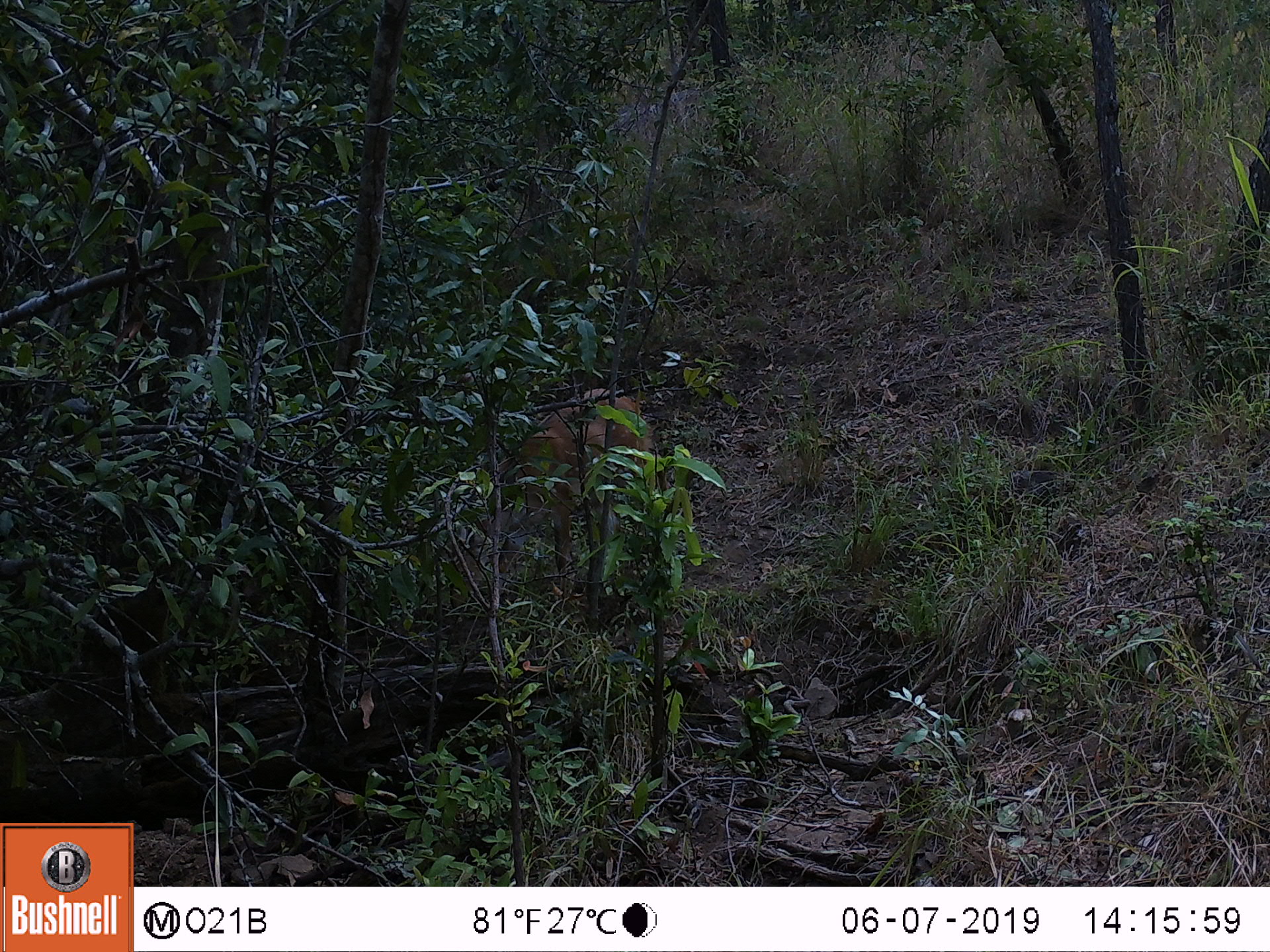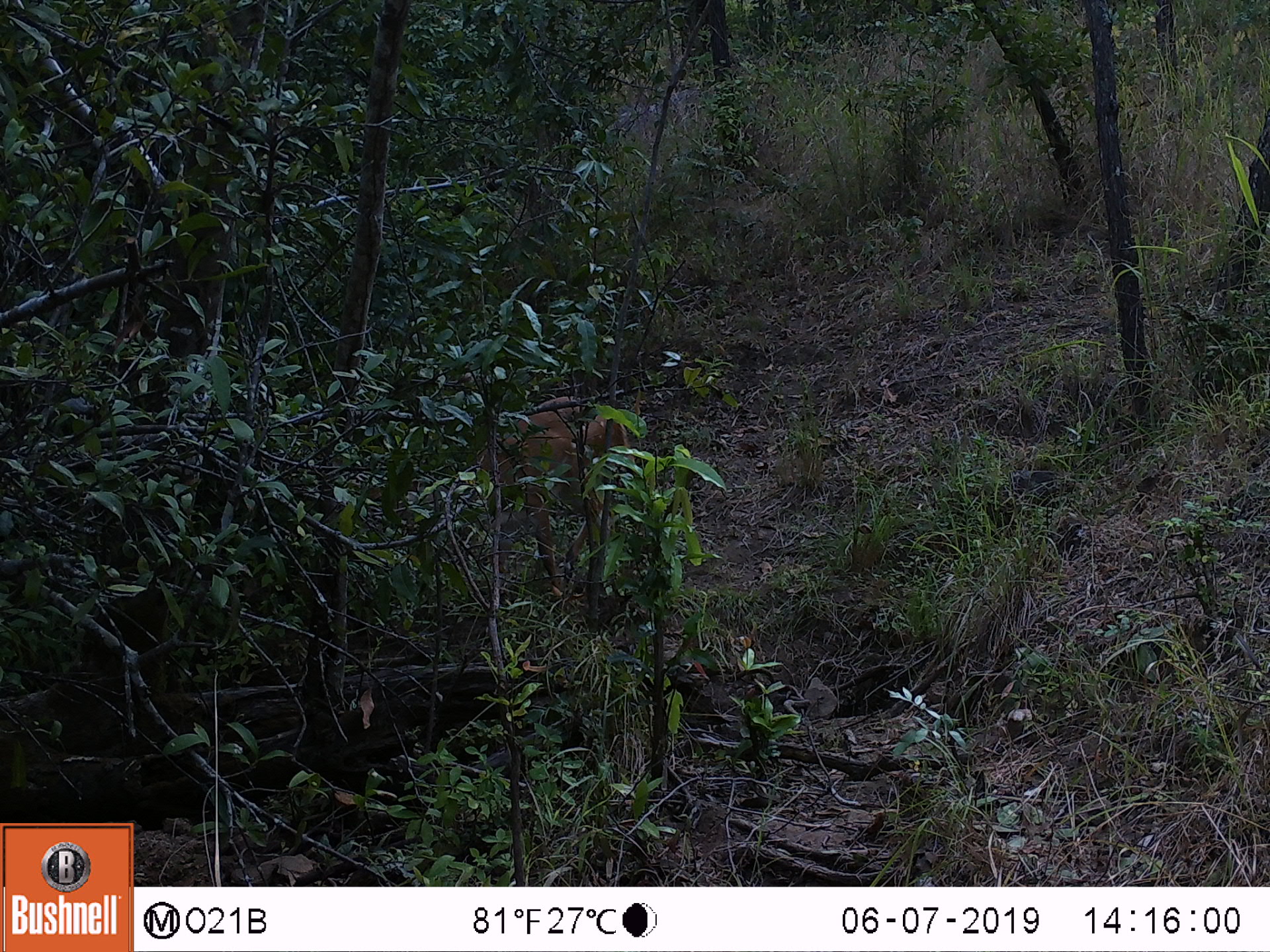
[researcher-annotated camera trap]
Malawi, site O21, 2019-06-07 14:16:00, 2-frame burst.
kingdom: Animalia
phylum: Chordata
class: Mammalia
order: Artiodactyla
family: Bovidae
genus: Tragelaphus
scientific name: Tragelaphus sylvaticus sylvaticus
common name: cape bushbuck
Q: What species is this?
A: Cape bushbuck (Tragelaphus sylvaticus sylvaticus).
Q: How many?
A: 1.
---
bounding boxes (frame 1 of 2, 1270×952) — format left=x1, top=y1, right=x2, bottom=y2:
cape bushbuck: left=456, top=369, right=678, bottom=601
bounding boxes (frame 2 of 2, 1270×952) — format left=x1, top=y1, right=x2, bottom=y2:
cape bushbuck: left=436, top=380, right=666, bottom=616